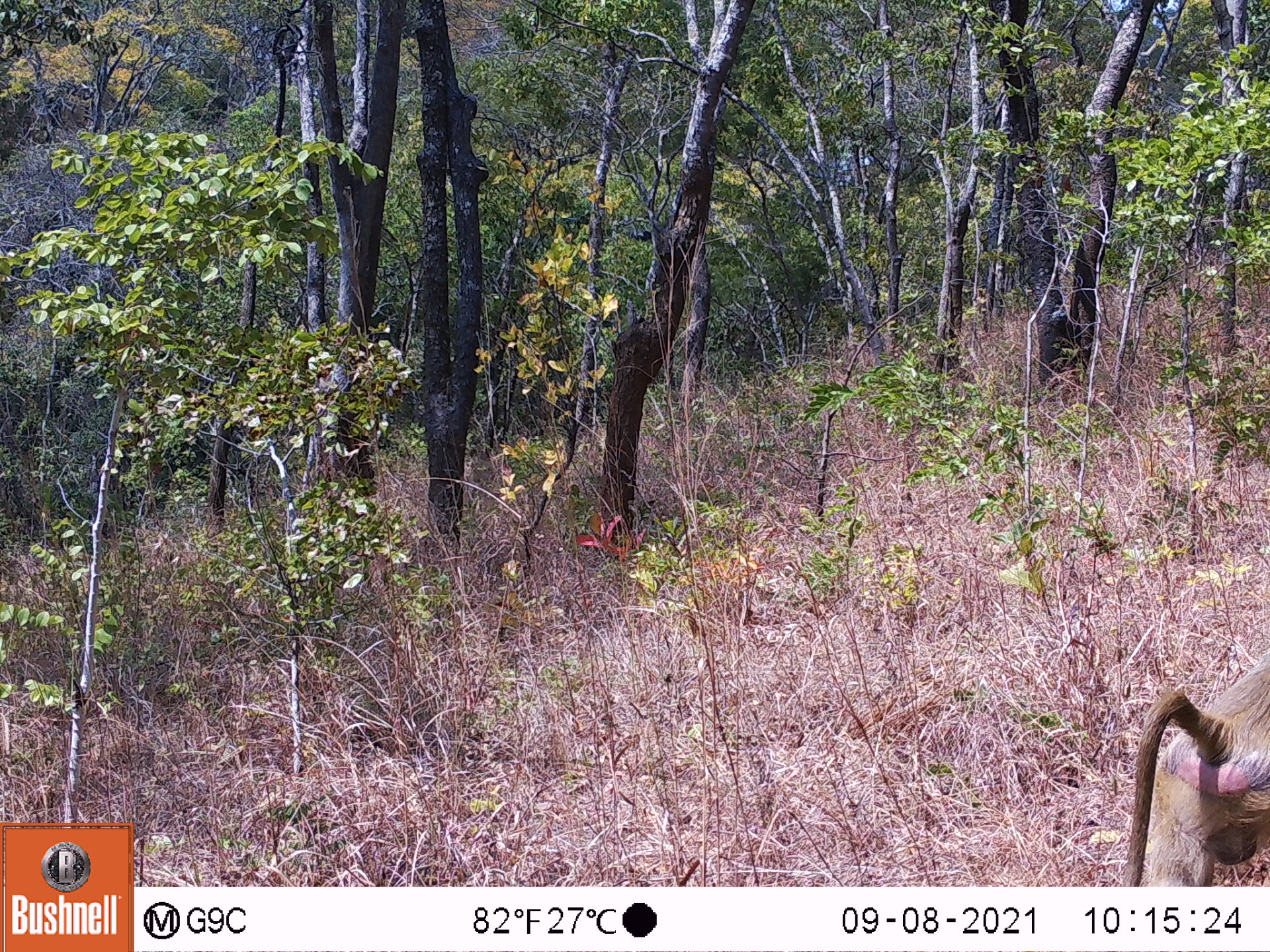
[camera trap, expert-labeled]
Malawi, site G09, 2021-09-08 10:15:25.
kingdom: Animalia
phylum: Chordata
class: Mammalia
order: Primates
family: Cercopithecidae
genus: Papio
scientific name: Papio cynocephalus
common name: yellow baboon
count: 1